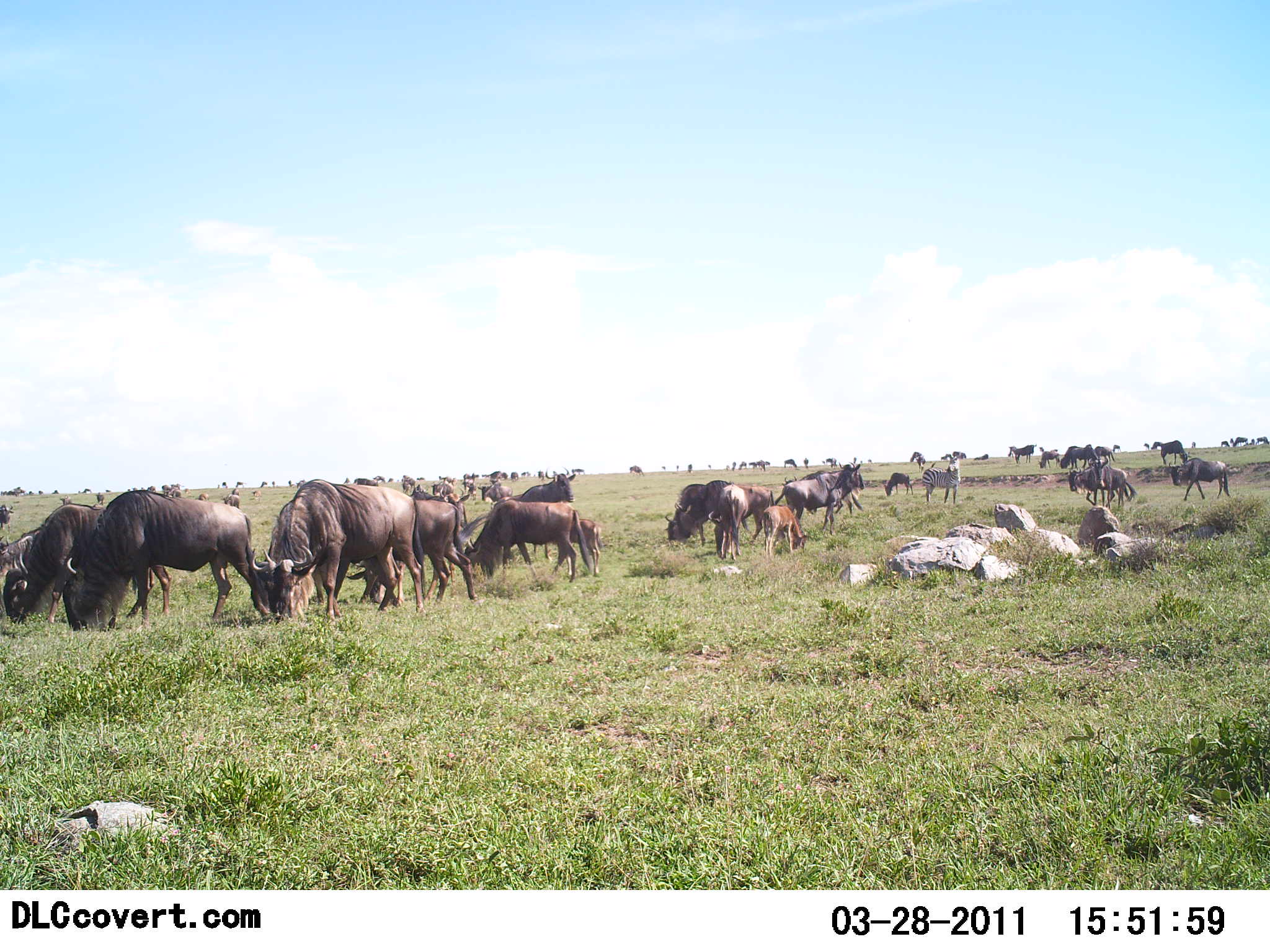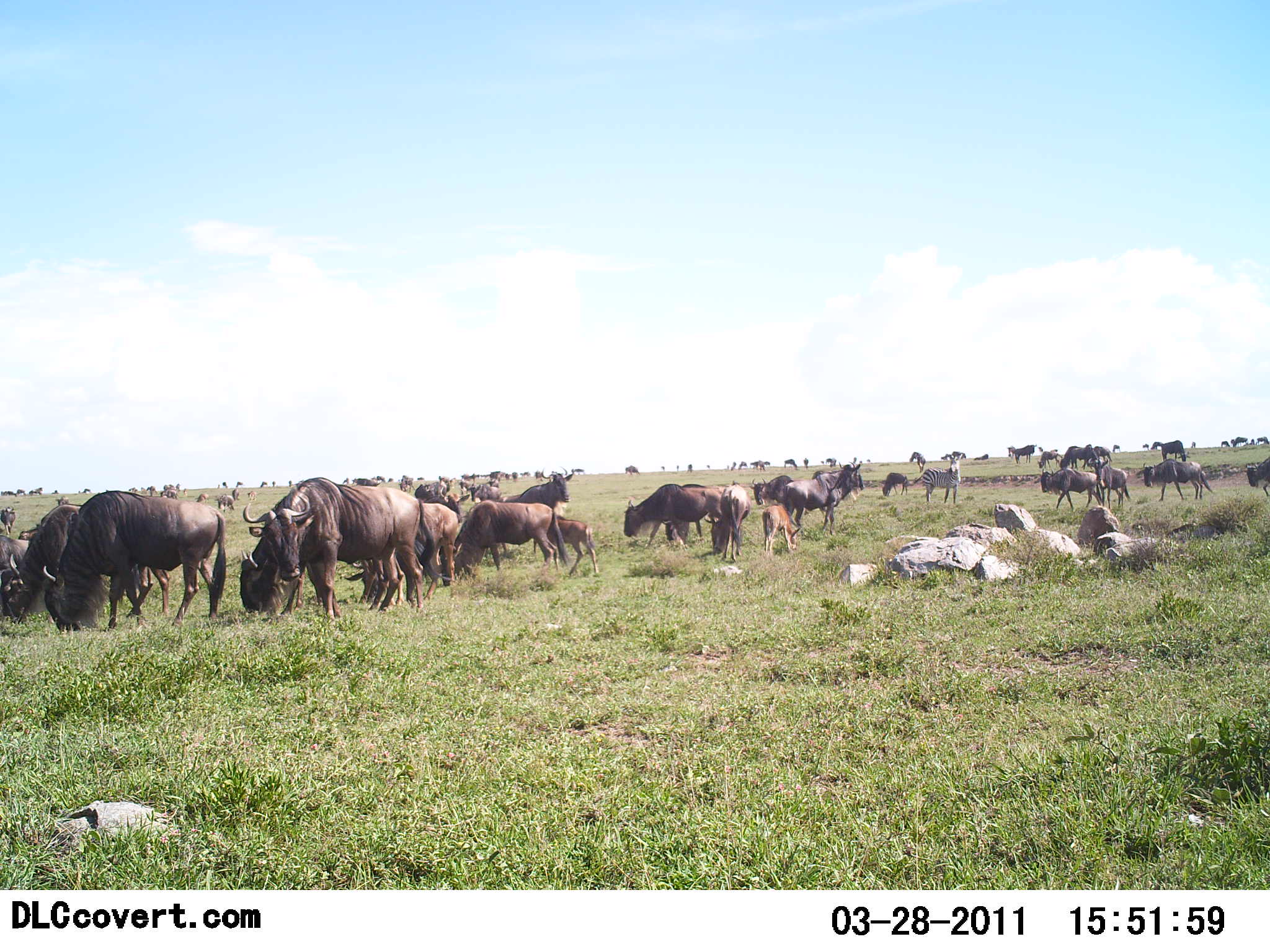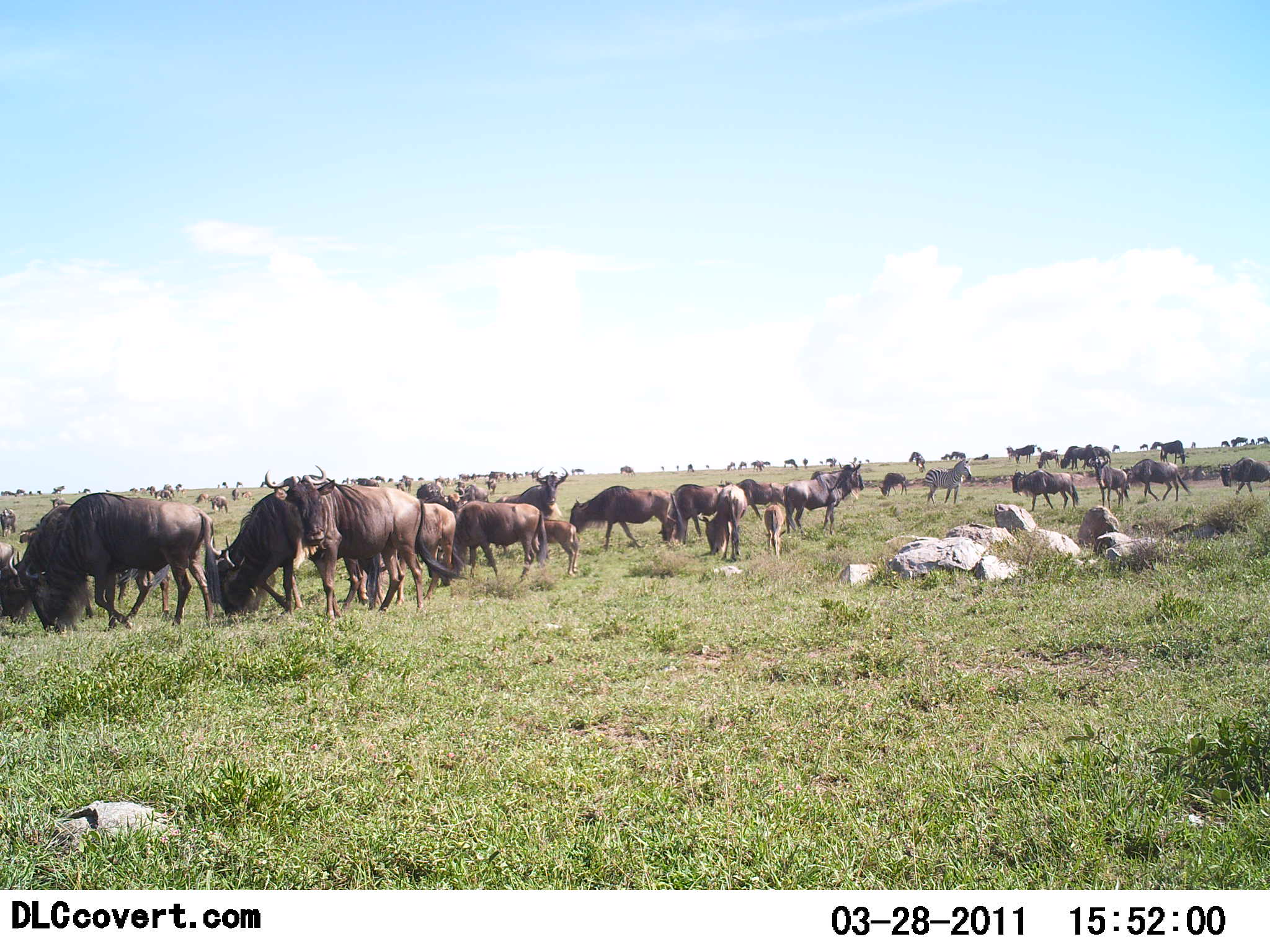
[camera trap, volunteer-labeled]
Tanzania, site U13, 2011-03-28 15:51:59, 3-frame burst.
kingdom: Animalia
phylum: Chordata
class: Mammalia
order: Artiodactyla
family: Bovidae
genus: Connochaetes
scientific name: Connochaetes taurinus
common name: blue wildebeest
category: wildebeest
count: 51+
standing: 67%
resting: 7%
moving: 67%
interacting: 7%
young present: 53%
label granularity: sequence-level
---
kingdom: Animalia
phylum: Chordata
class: Mammalia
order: Perissodactyla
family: Equidae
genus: Equus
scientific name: Equus quagga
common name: plains zebra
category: zebra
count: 1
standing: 80%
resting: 0%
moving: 20%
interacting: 0%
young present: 0%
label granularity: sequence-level